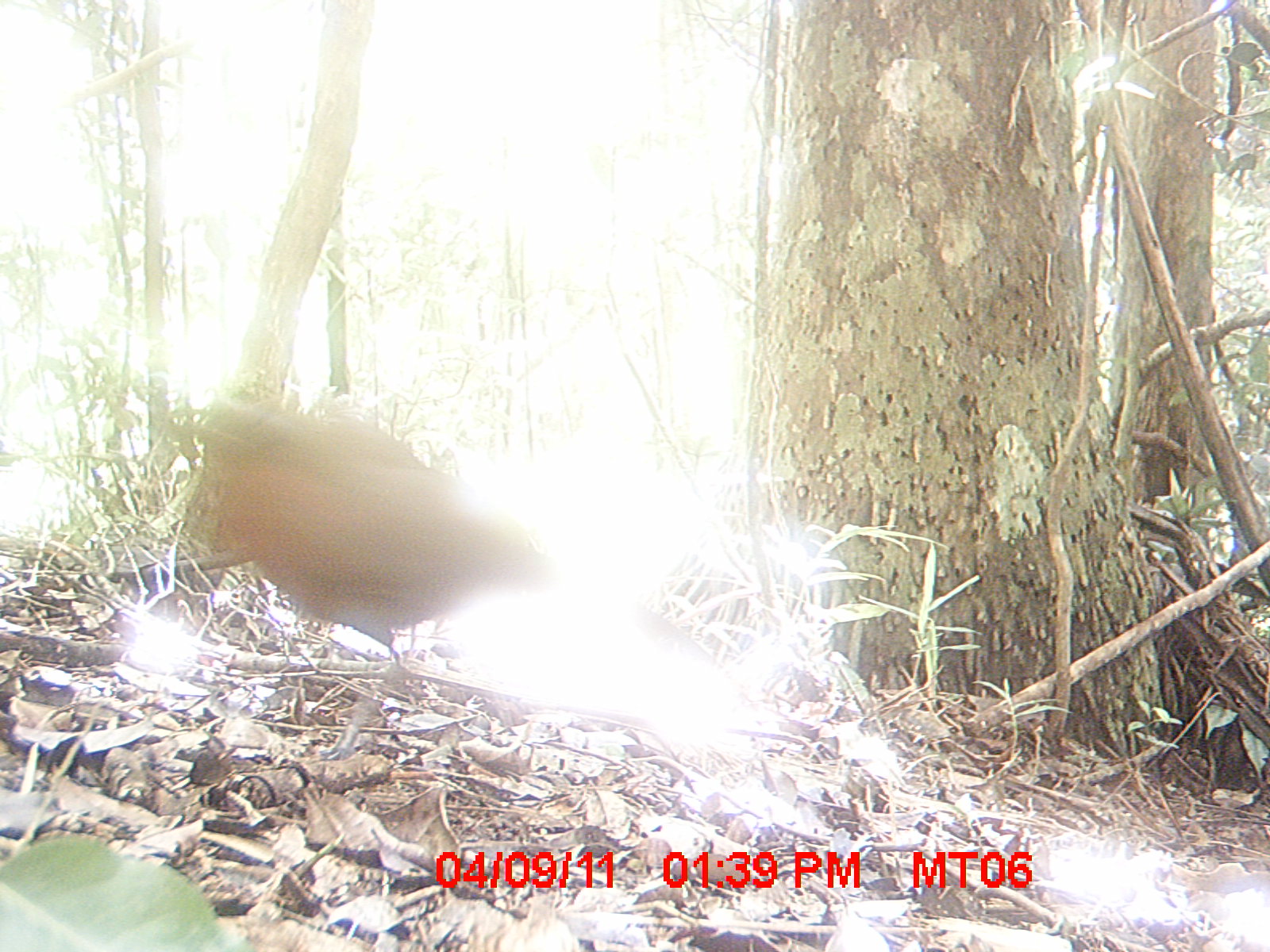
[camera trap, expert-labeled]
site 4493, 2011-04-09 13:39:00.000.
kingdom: Animalia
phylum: Chordata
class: Mammalia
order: Rodentia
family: Nesomyidae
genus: Eliurus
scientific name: Eliurus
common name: eliurus rat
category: eliurus spp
Eliurus spp (eliurus rat) (Eliurus), count 1.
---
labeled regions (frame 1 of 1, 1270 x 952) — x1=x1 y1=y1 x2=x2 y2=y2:
eliurus spp: x1=175 y1=393 x2=553 y2=698